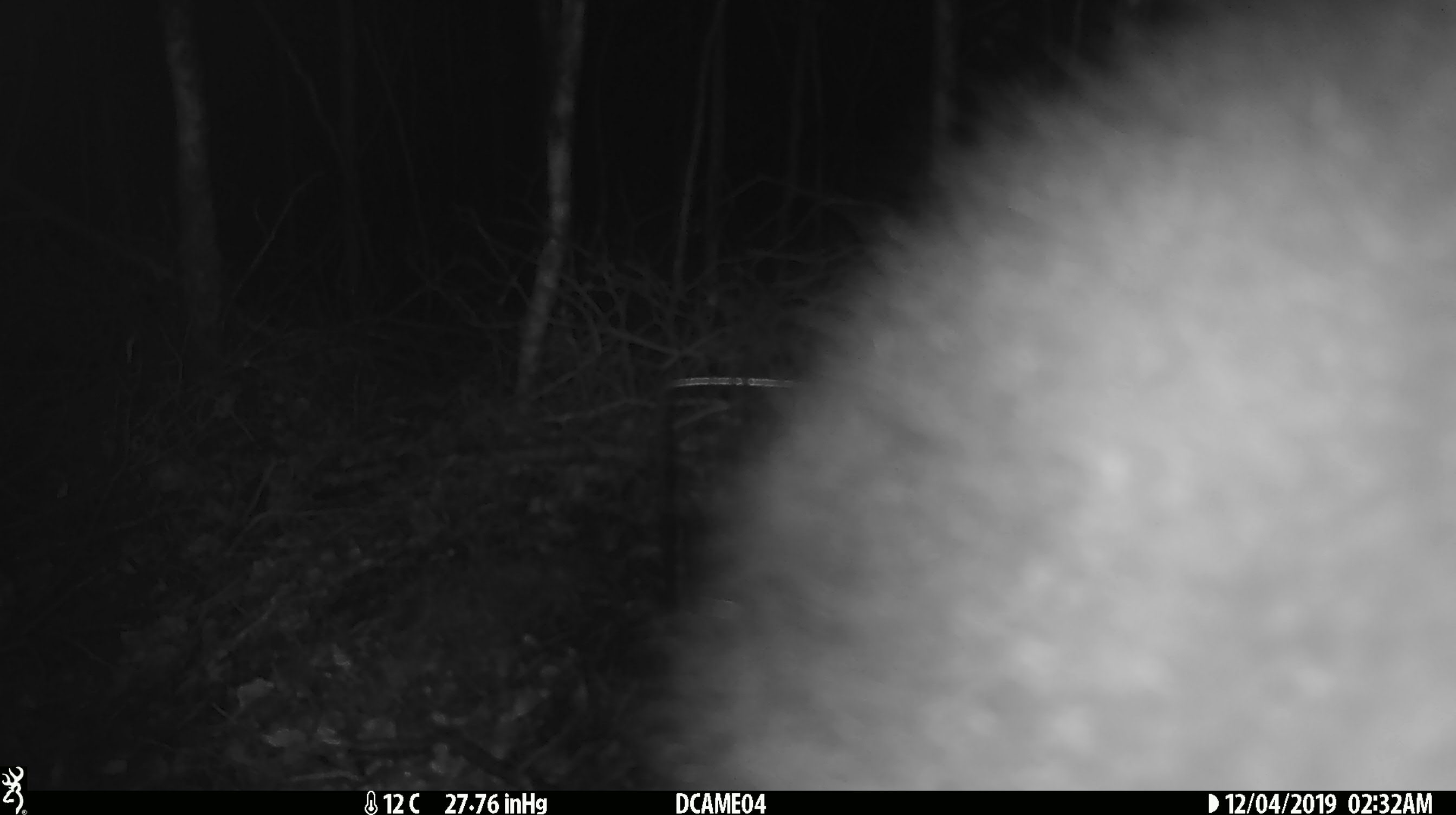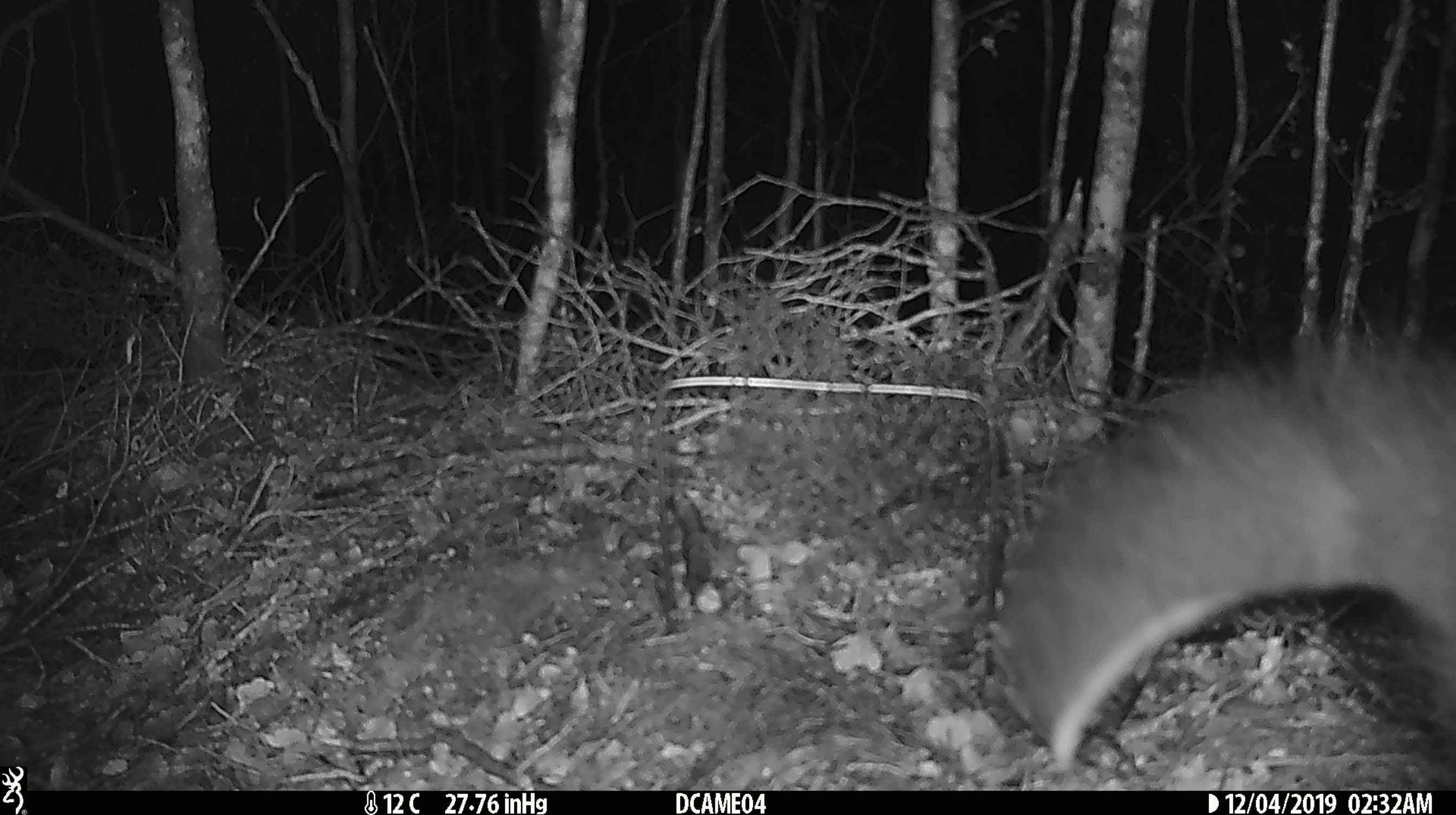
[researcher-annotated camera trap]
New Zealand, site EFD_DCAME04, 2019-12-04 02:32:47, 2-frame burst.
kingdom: Animalia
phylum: Chordata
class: Mammalia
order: Diprotodontia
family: Phalangeridae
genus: Trichosurus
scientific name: Trichosurus vulpecula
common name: common brushtail possum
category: possum